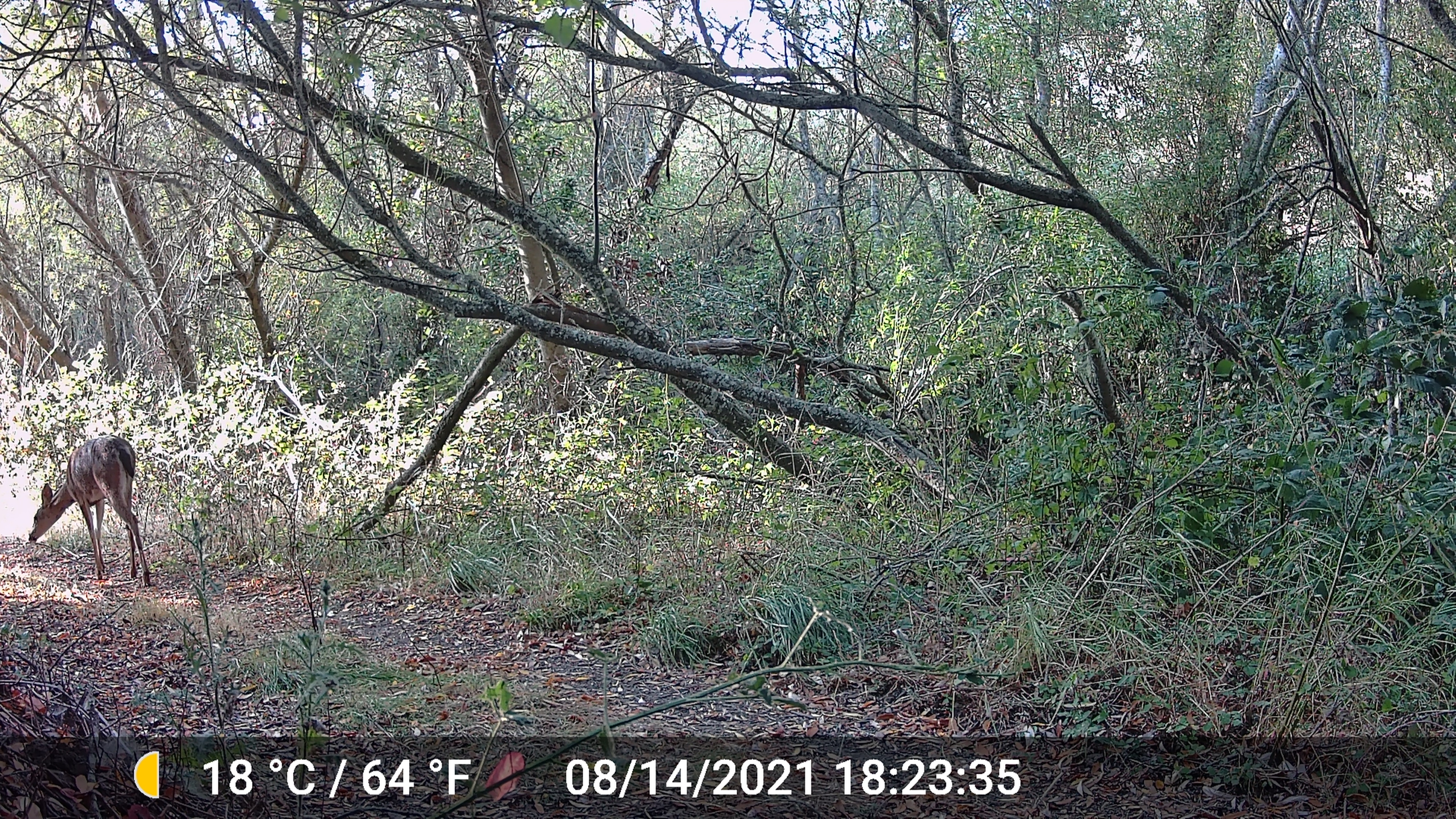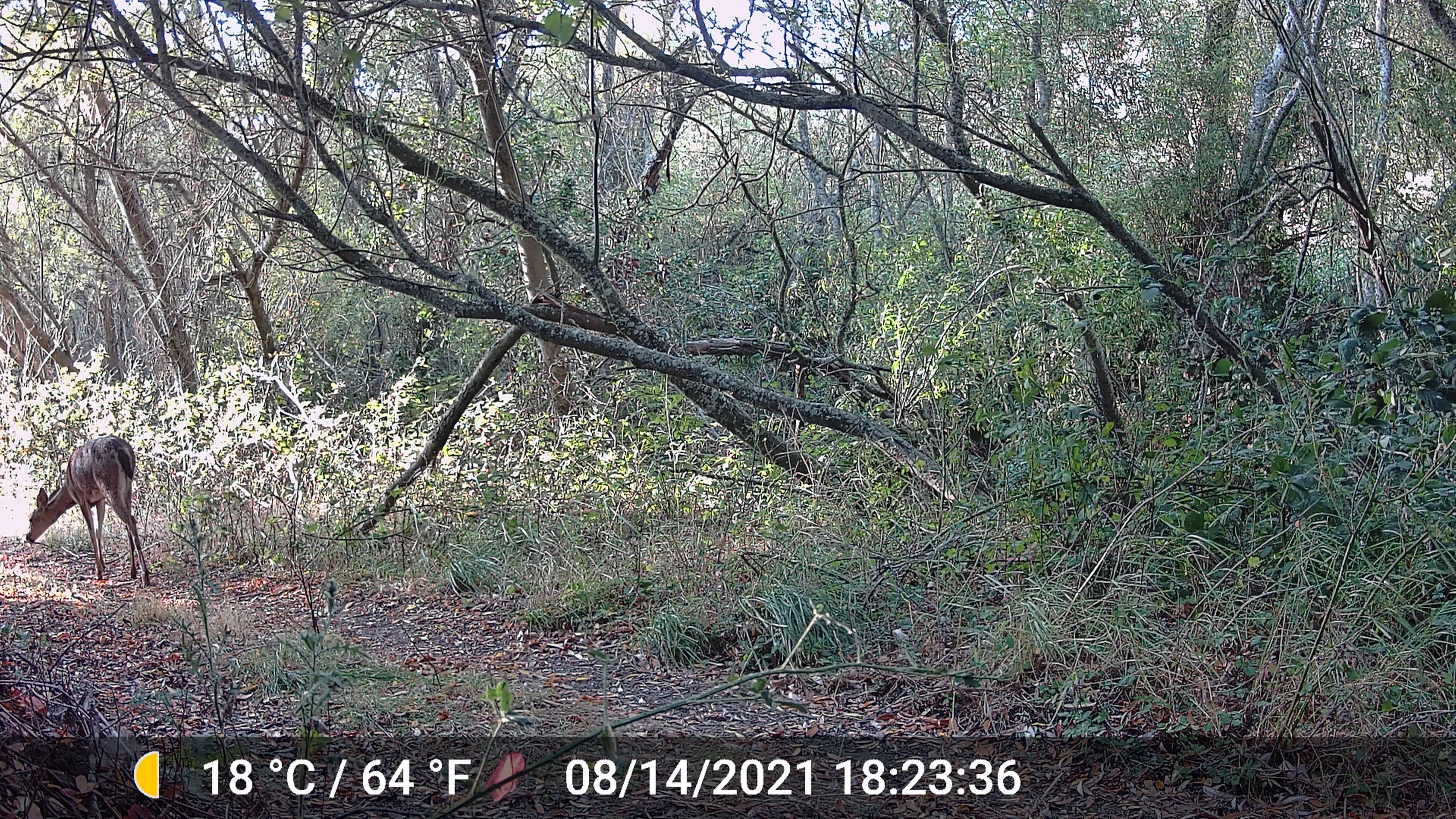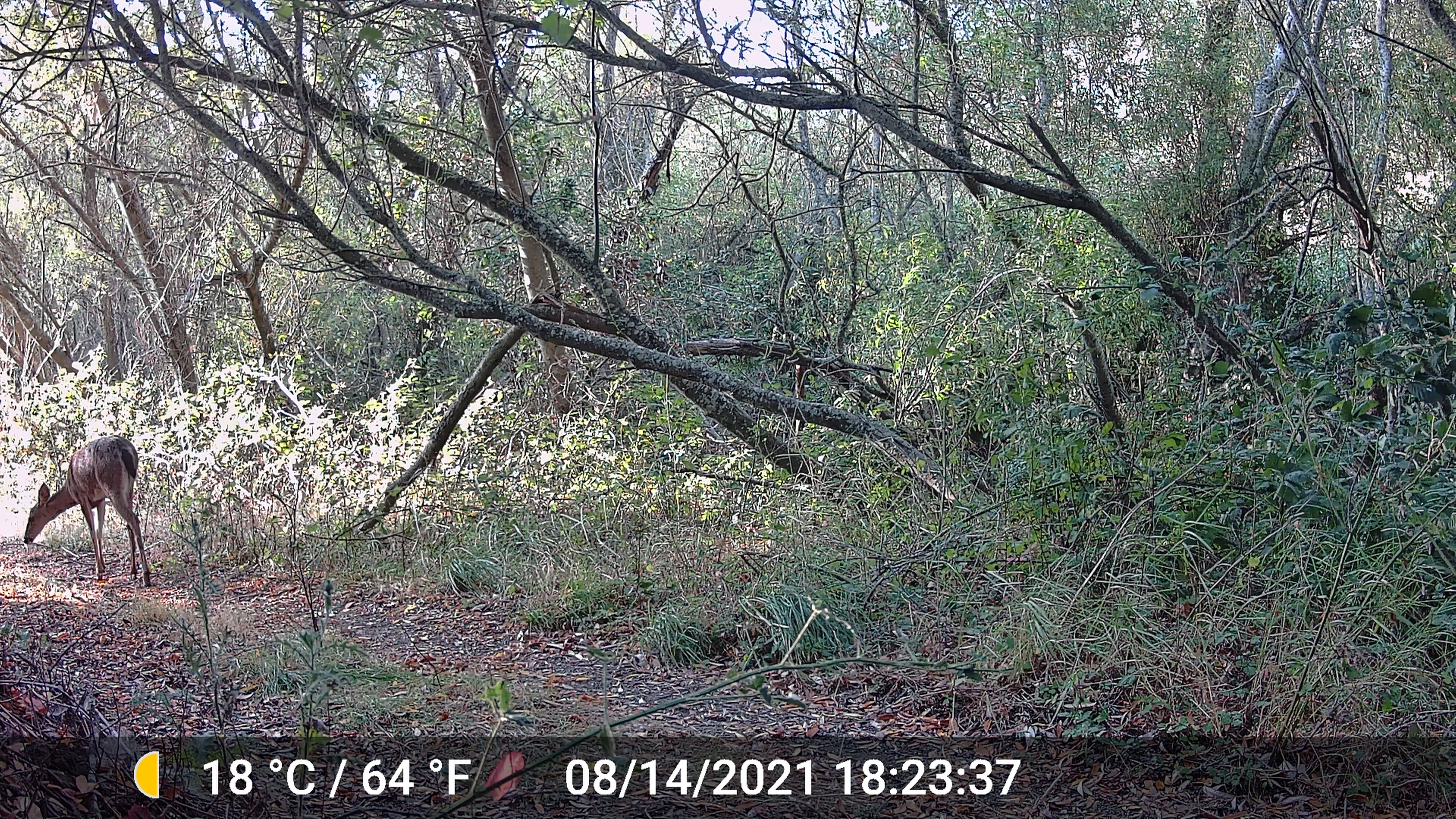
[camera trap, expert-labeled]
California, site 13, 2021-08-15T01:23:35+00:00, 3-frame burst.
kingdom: Animalia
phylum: Chordata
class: Mammalia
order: Artiodactyla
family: Cervidae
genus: Odocoileus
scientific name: Odocoileus hemionus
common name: mule deer